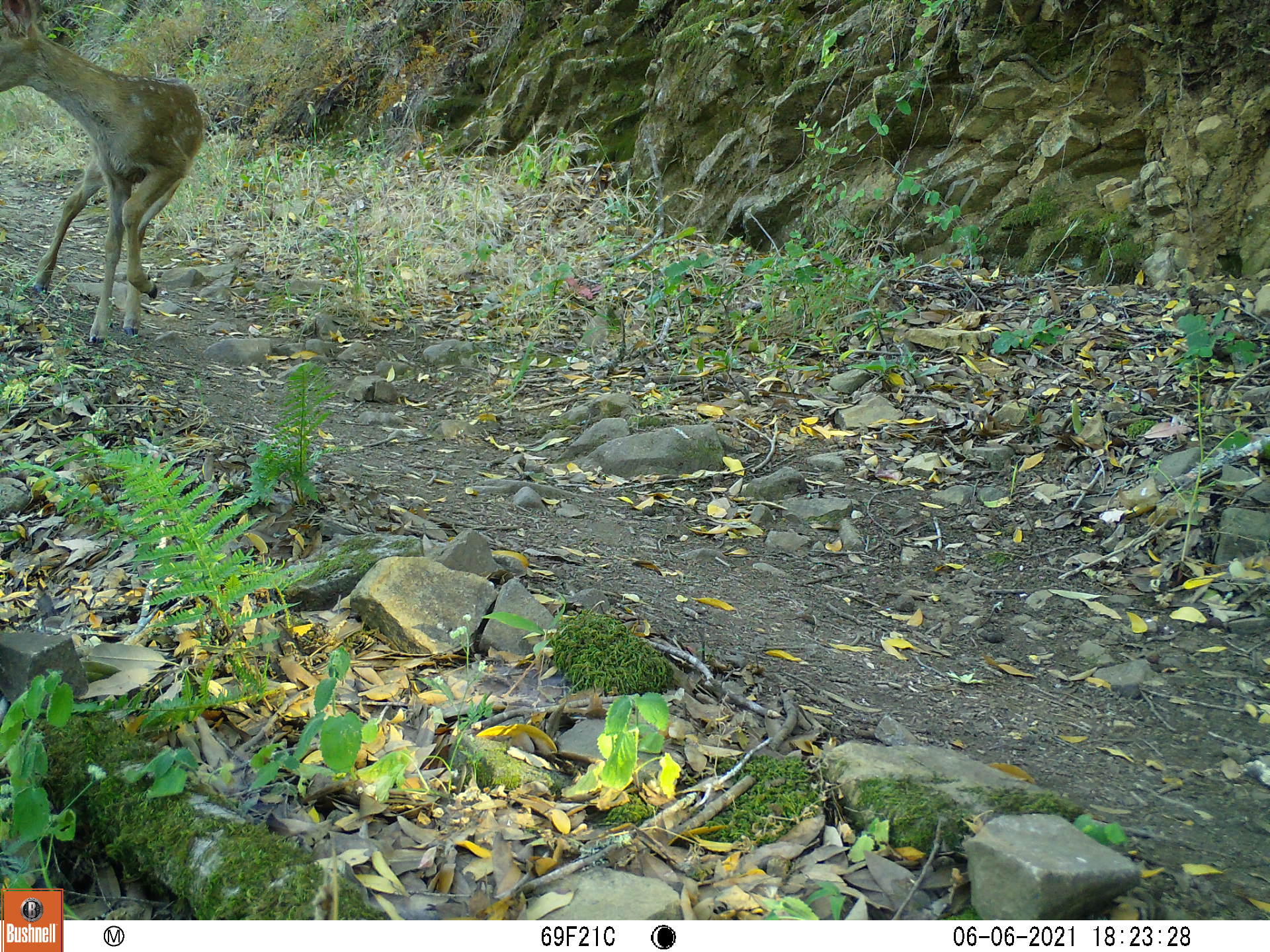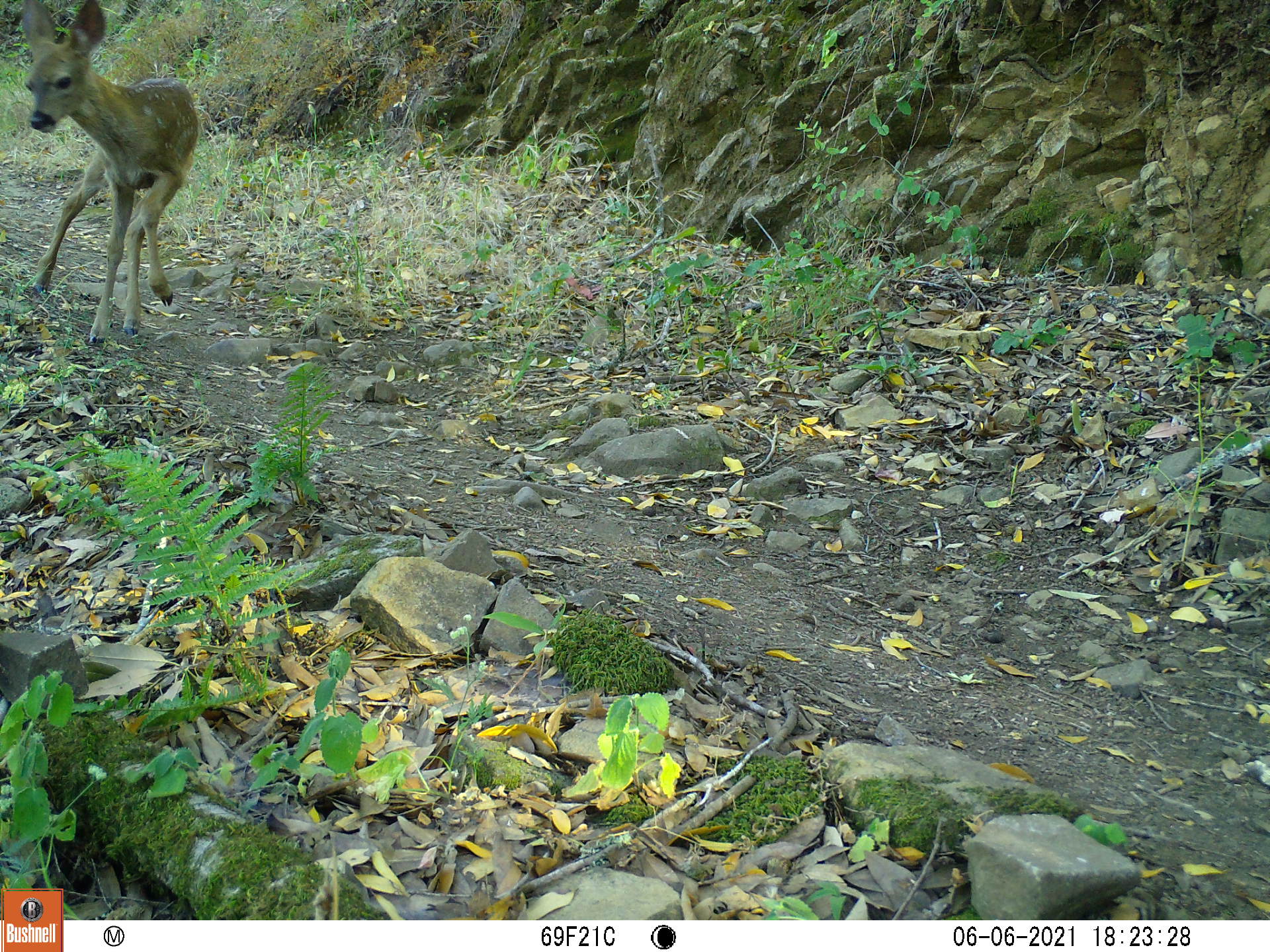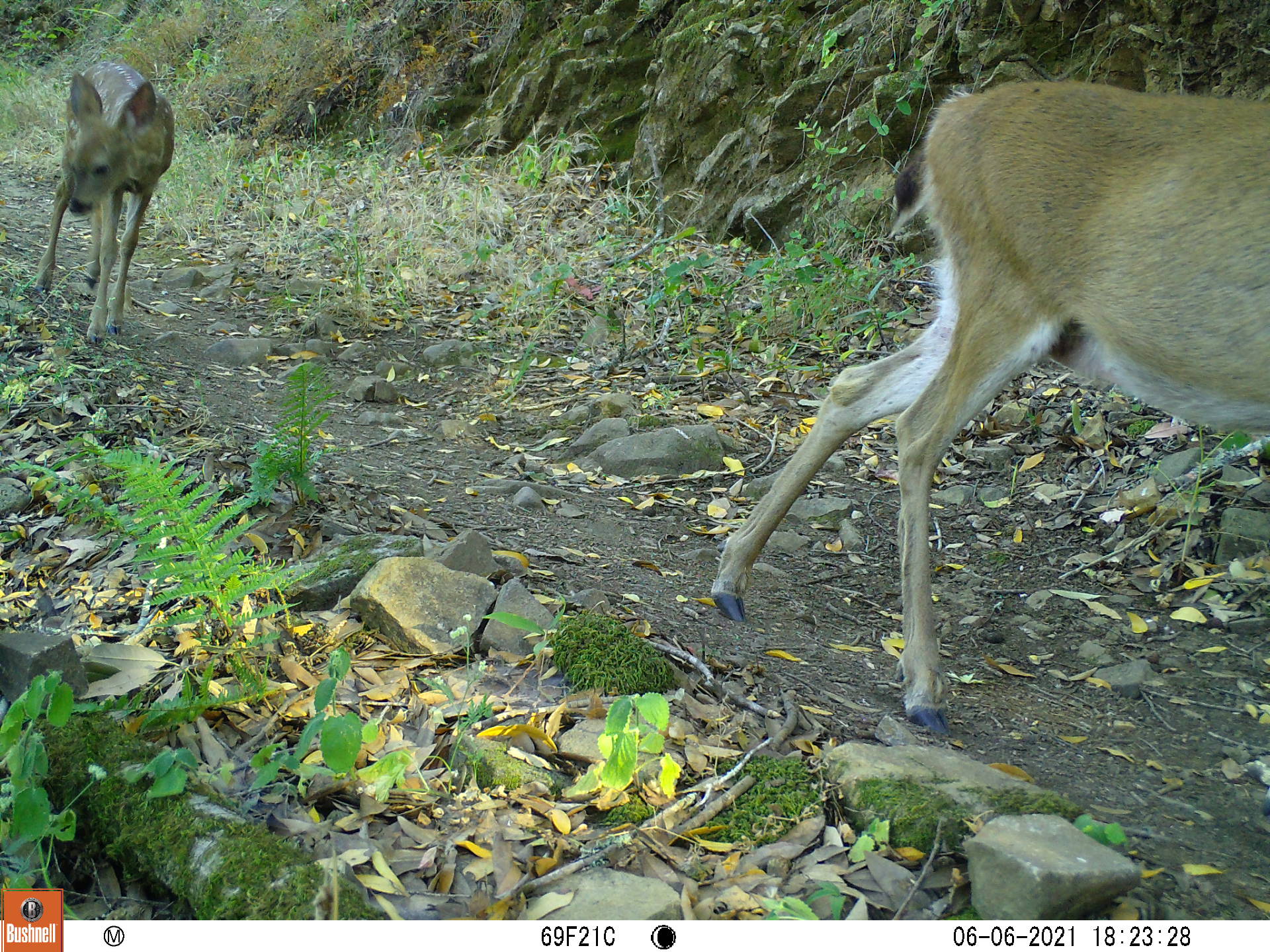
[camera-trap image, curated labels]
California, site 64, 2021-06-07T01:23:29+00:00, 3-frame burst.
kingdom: Animalia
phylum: Chordata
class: Mammalia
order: Artiodactyla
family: Cervidae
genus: Odocoileus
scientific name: Odocoileus hemionus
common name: mule deer